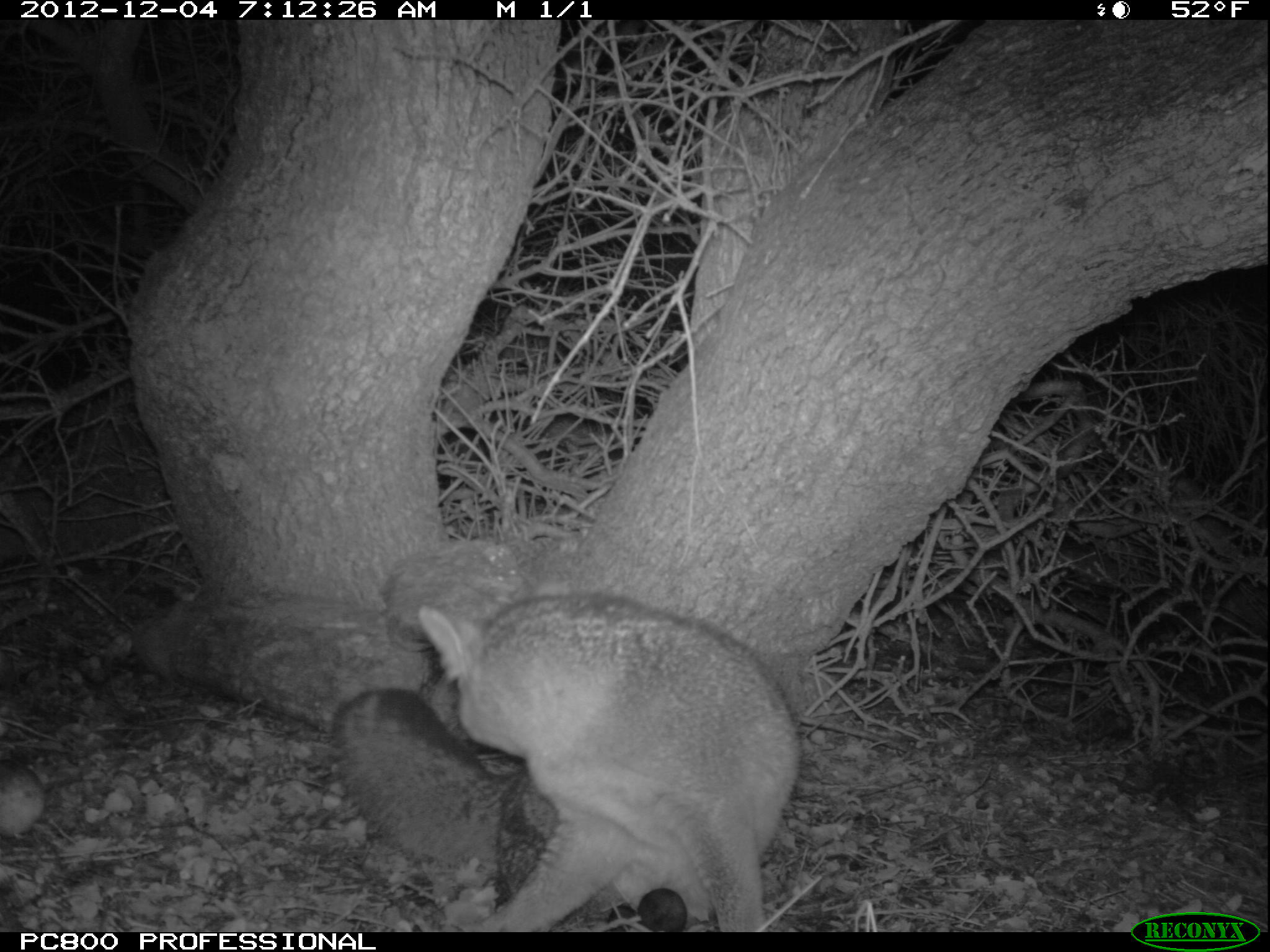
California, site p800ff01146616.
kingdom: Animalia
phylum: Chordata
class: Mammalia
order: Carnivora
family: Canidae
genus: Urocyon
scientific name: Urocyon littoralis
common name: island fox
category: fox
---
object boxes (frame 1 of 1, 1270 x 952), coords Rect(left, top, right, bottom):
fox: Rect(331, 591, 799, 931)